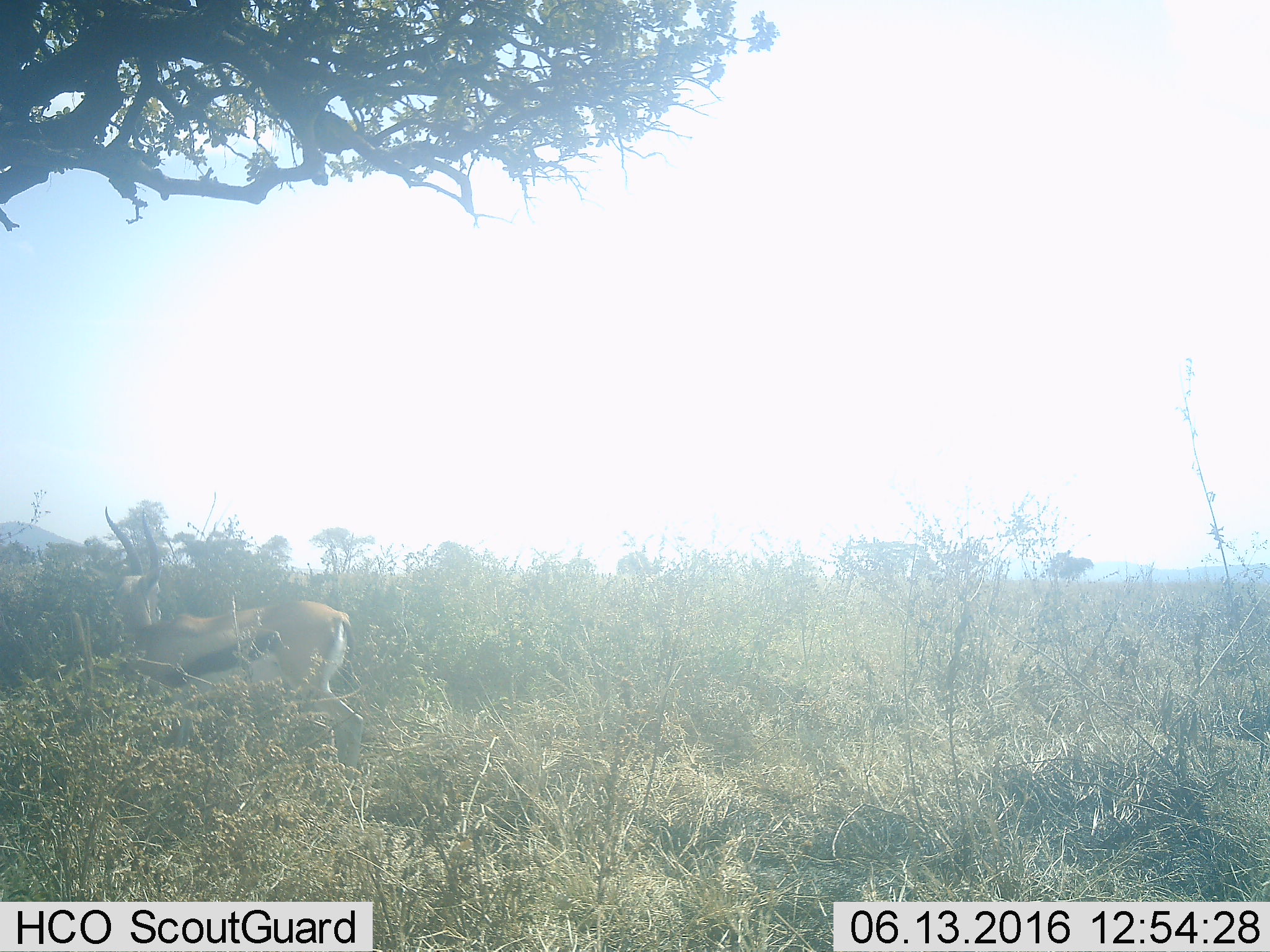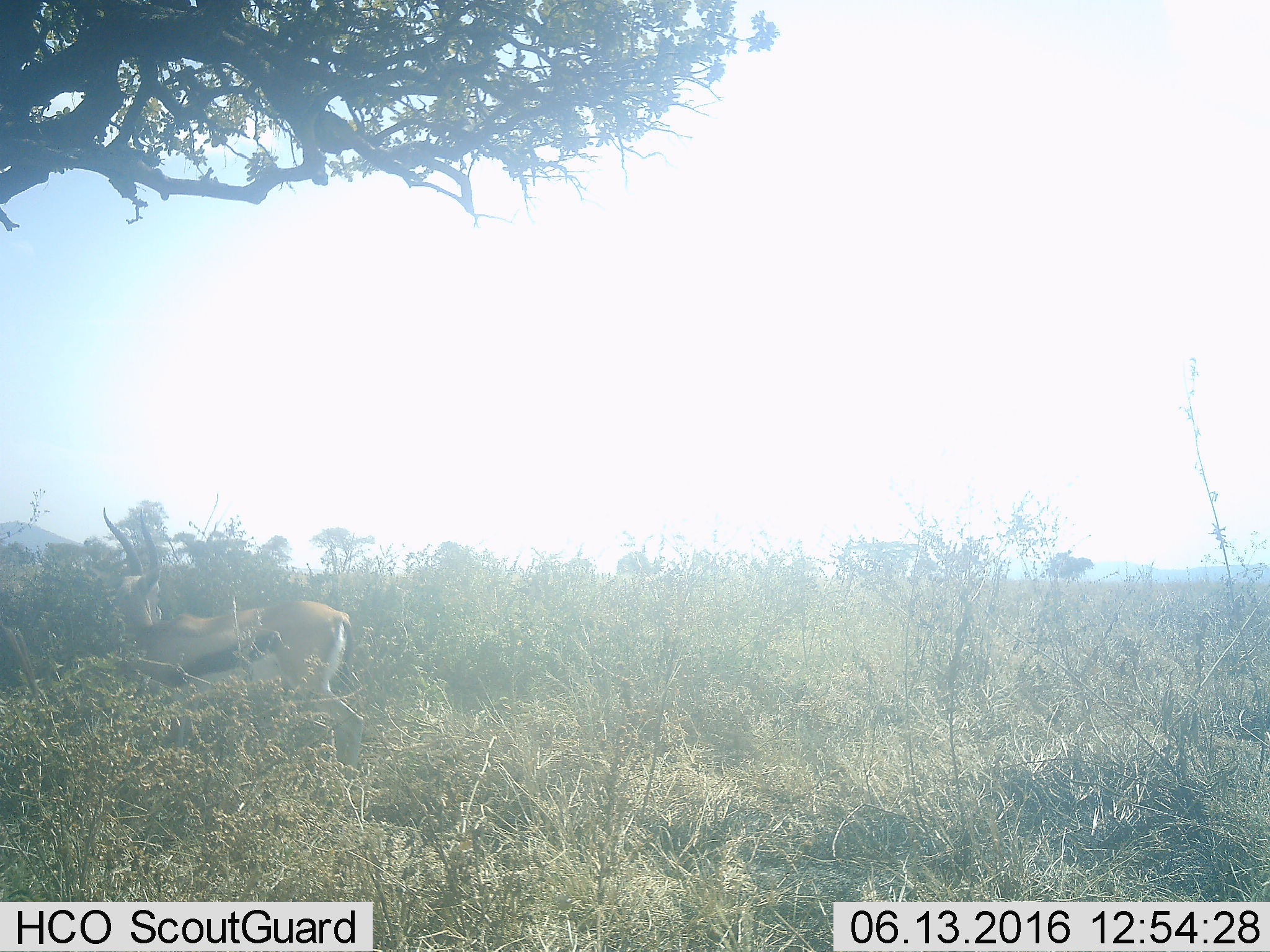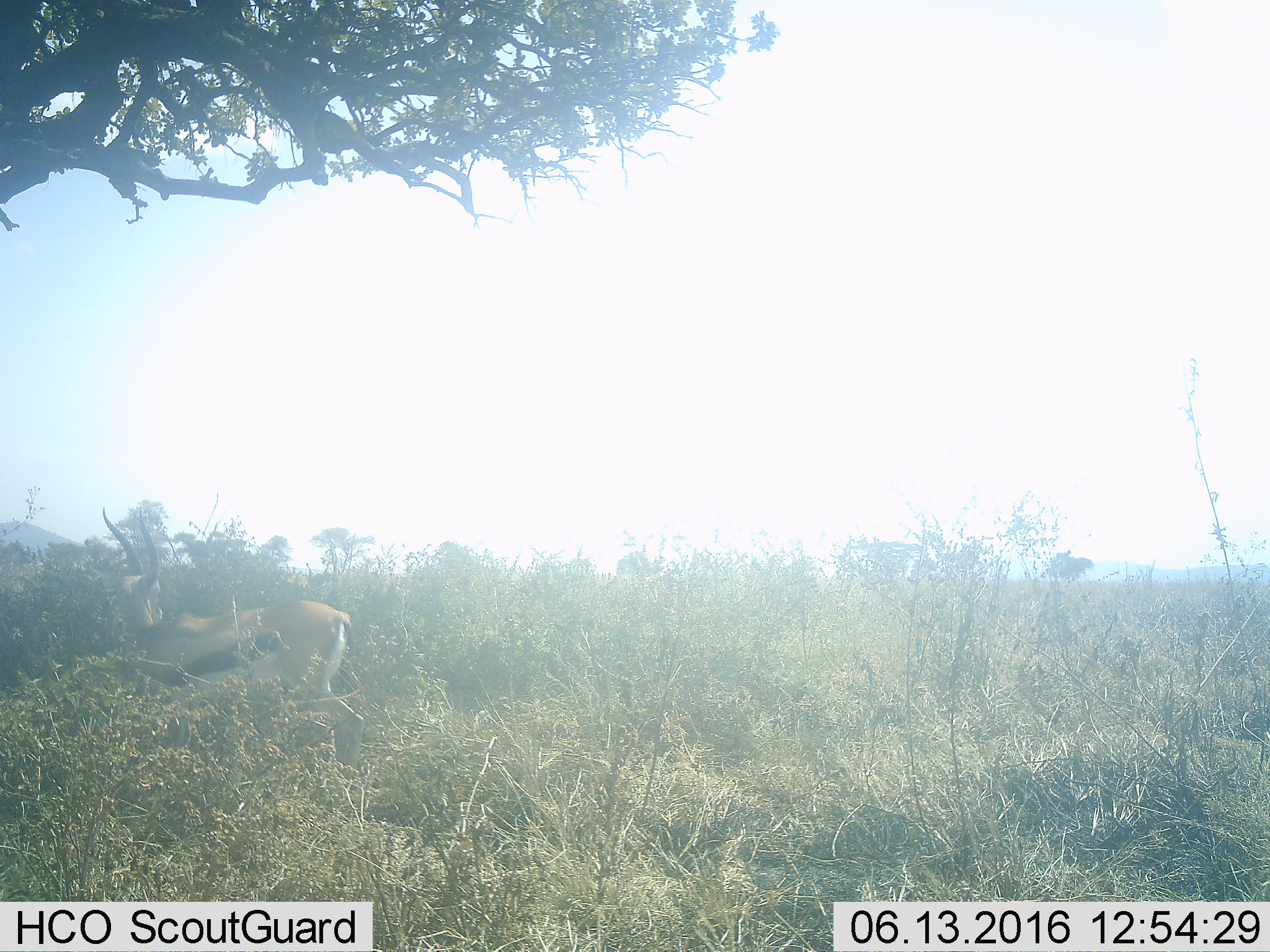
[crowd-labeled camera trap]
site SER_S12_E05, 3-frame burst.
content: unidentified animal